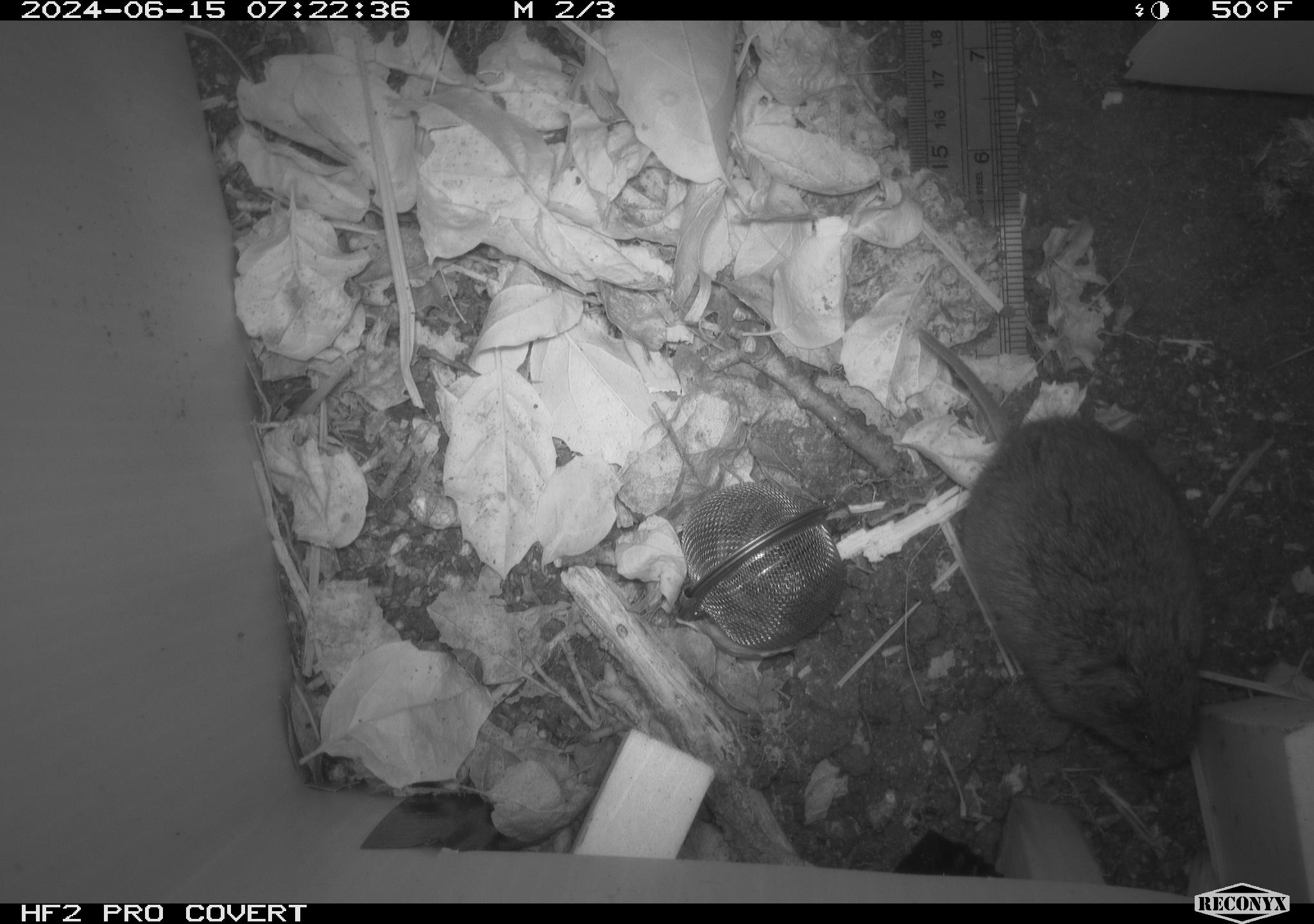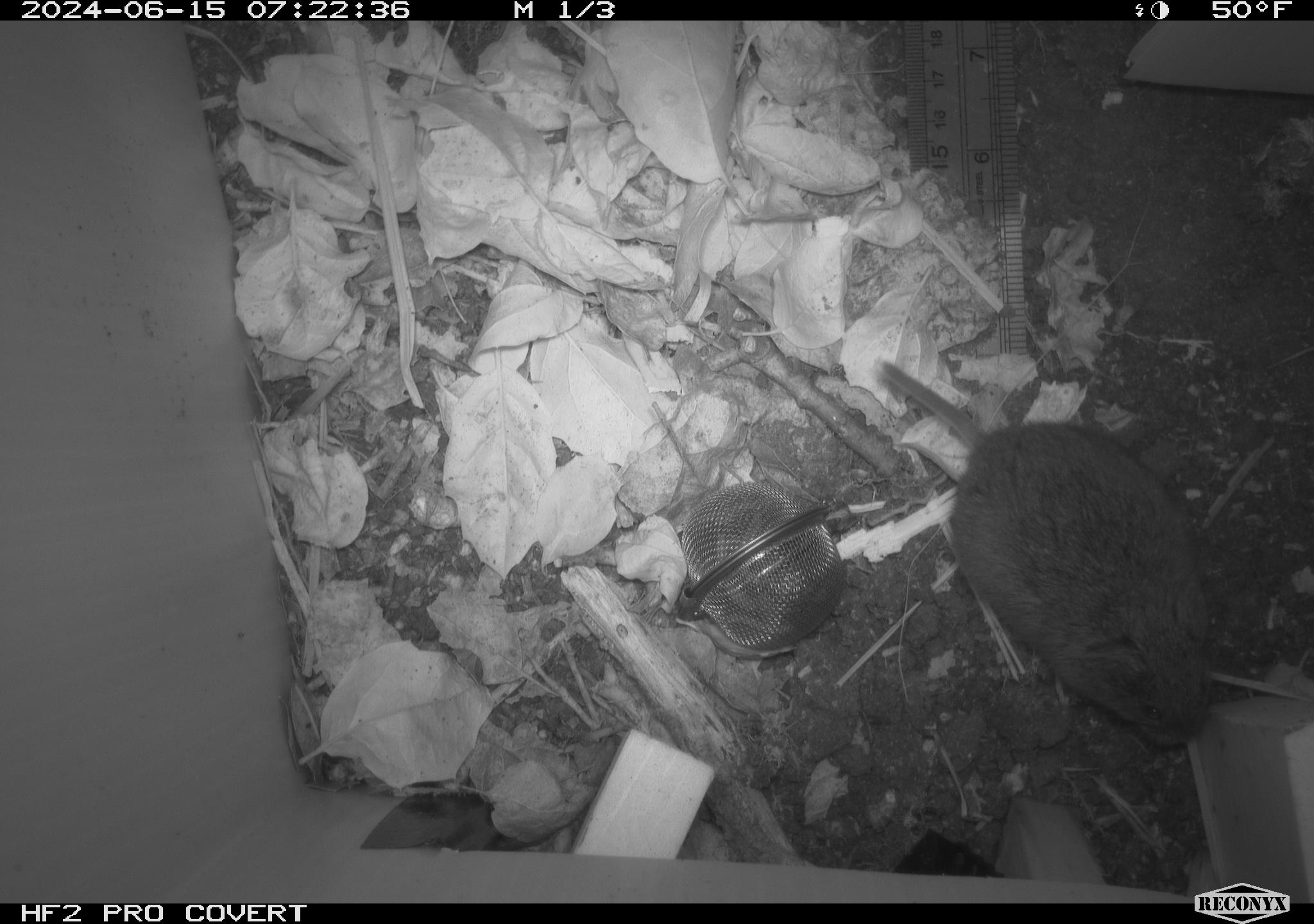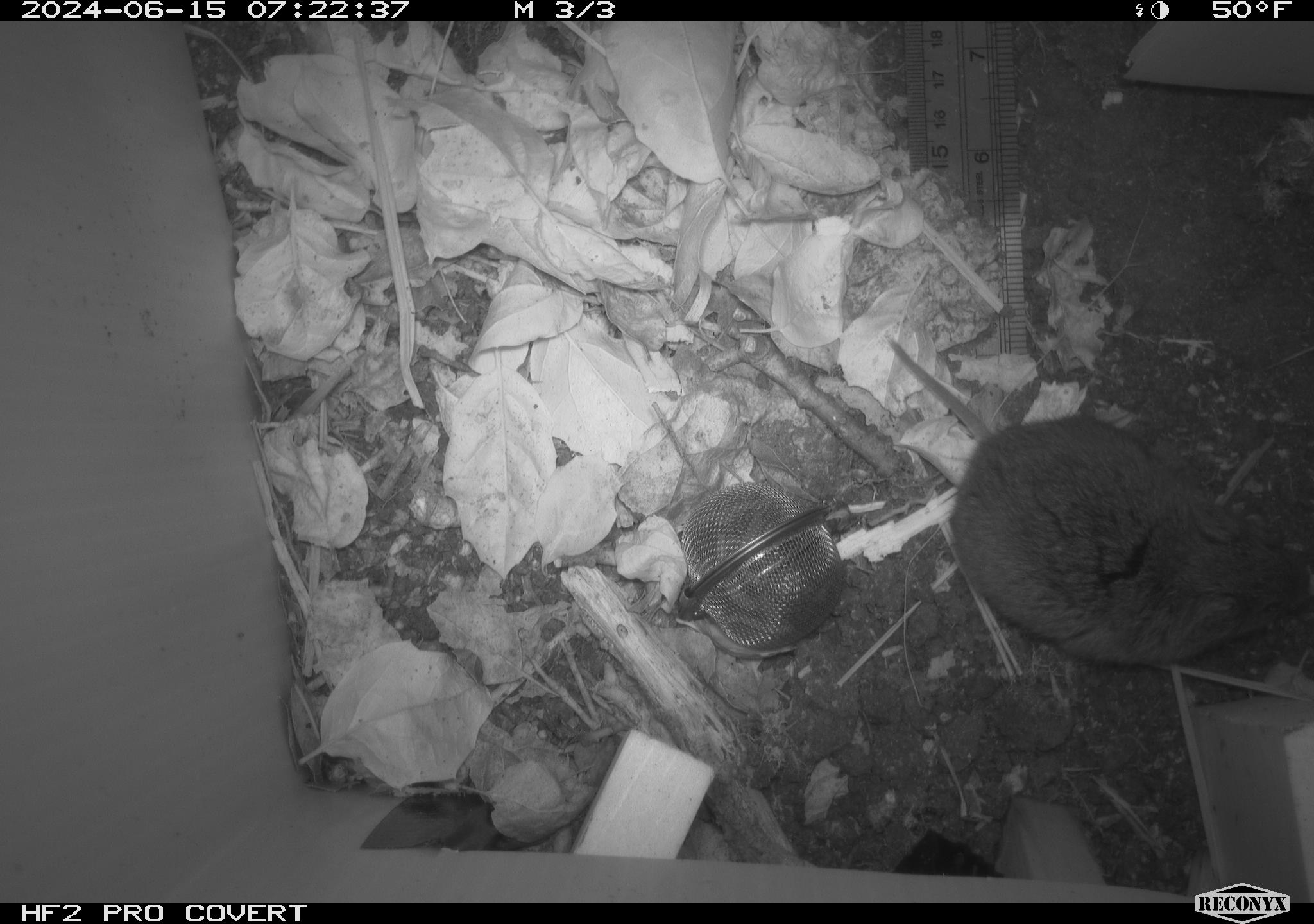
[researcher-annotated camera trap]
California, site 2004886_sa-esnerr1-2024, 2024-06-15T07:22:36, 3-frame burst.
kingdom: Animalia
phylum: Chordata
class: Mammalia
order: Rodentia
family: Cricetidae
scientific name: Cricetidae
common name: hamsters, voles, lemmings, and allies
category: cricetidae family